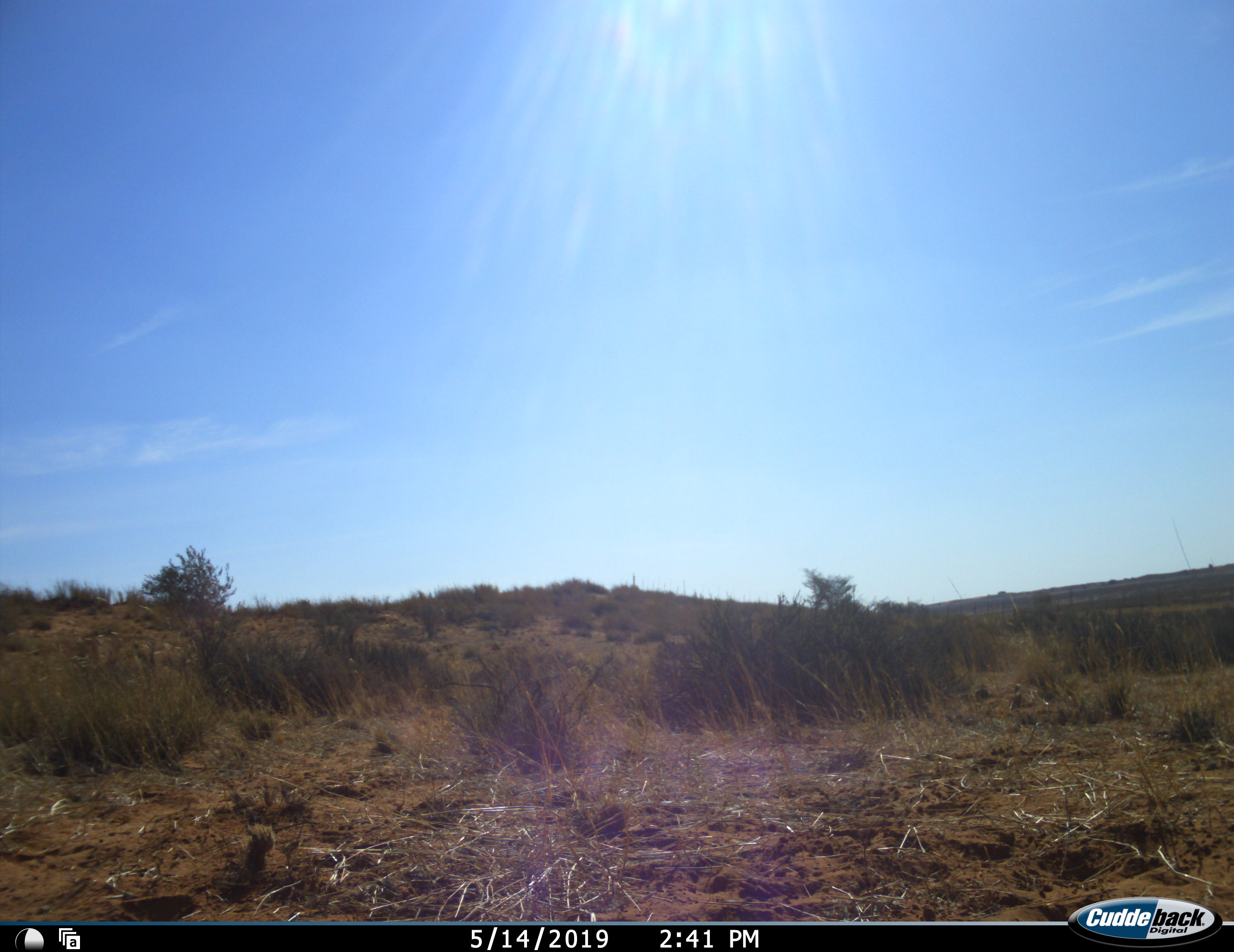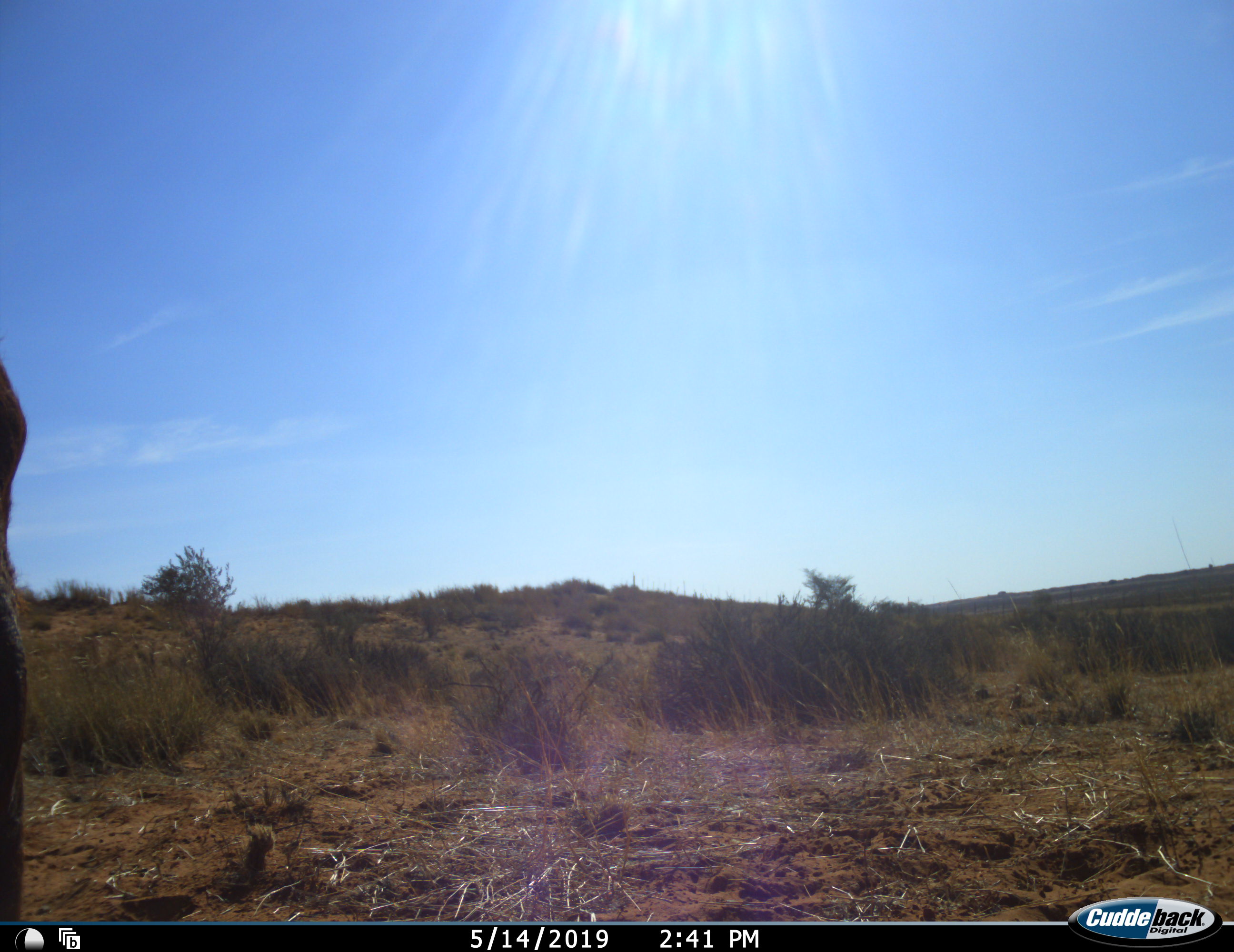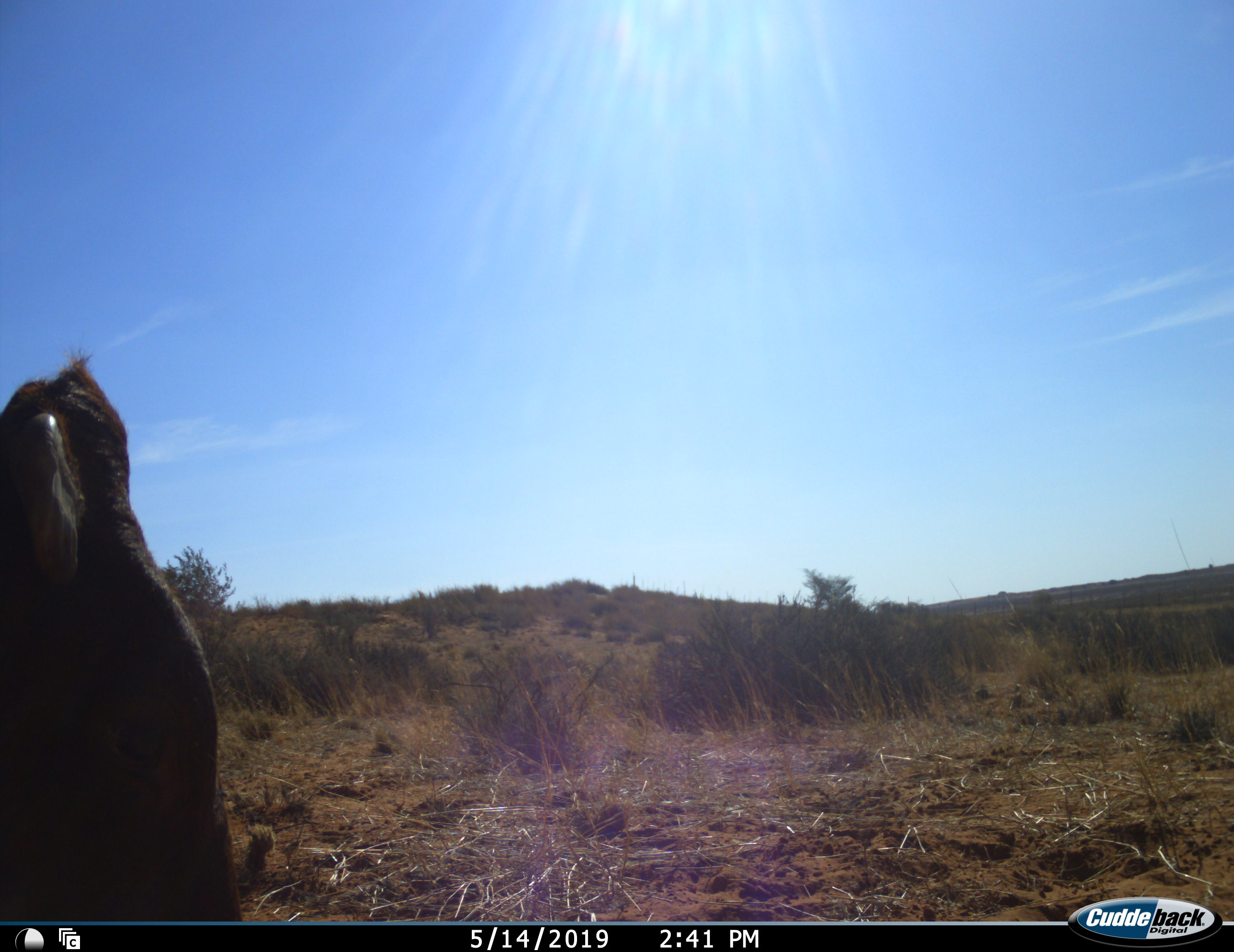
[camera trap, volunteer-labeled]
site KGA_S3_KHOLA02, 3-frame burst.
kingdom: Animalia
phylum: Chordata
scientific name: Vertebrata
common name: domestic animal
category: domesticanimal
Domesticanimal (domestic animal) (Vertebrata), count 1. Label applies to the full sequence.